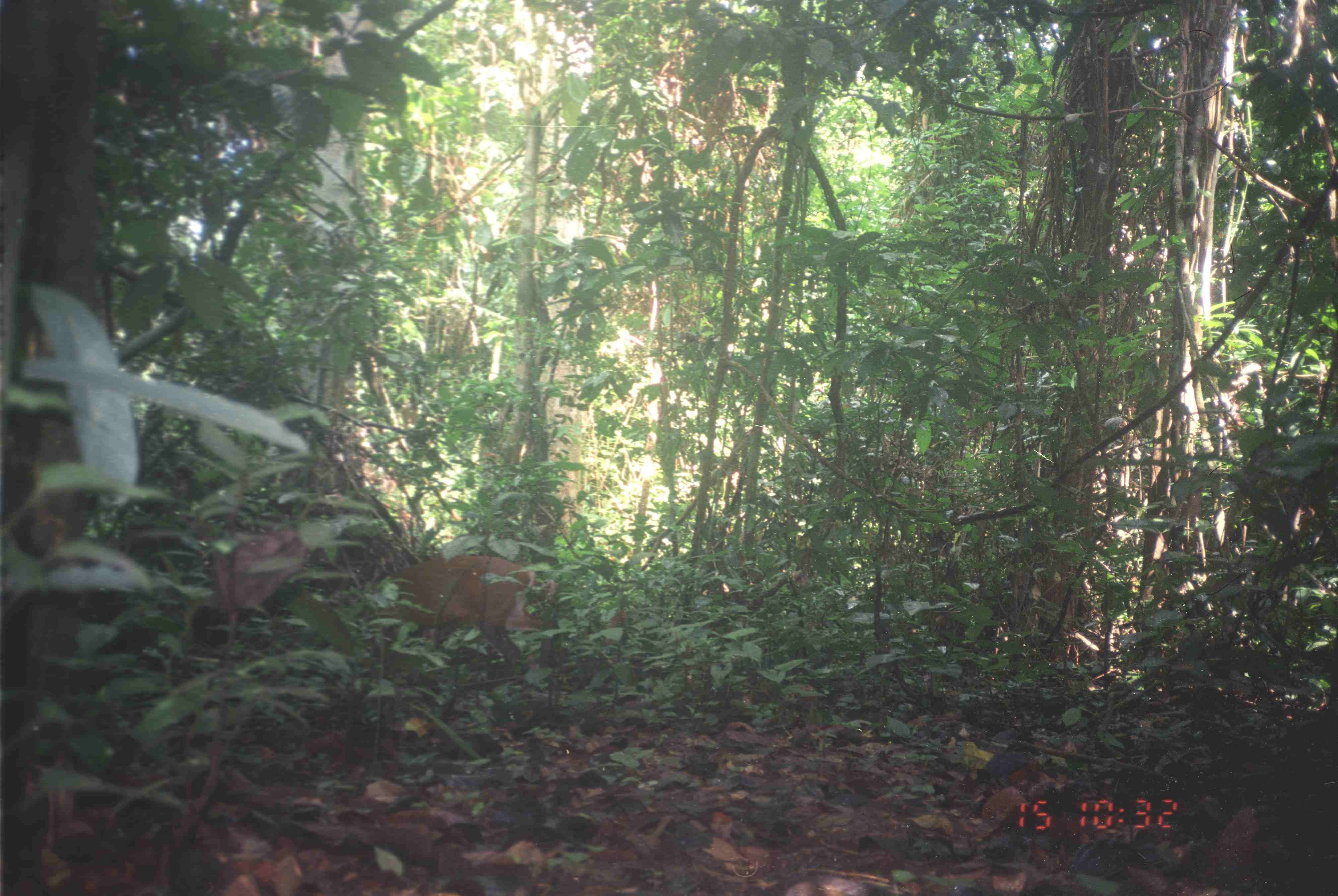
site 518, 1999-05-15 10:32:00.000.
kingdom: Animalia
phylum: Chordata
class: Mammalia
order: Artiodactyla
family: Cervidae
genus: Muntiacus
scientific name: Muntiacus muntjak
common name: southern red muntjac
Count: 1.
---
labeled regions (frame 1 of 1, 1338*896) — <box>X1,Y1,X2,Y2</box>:
muntiacus muntjak: <box>367,554,552,679</box>